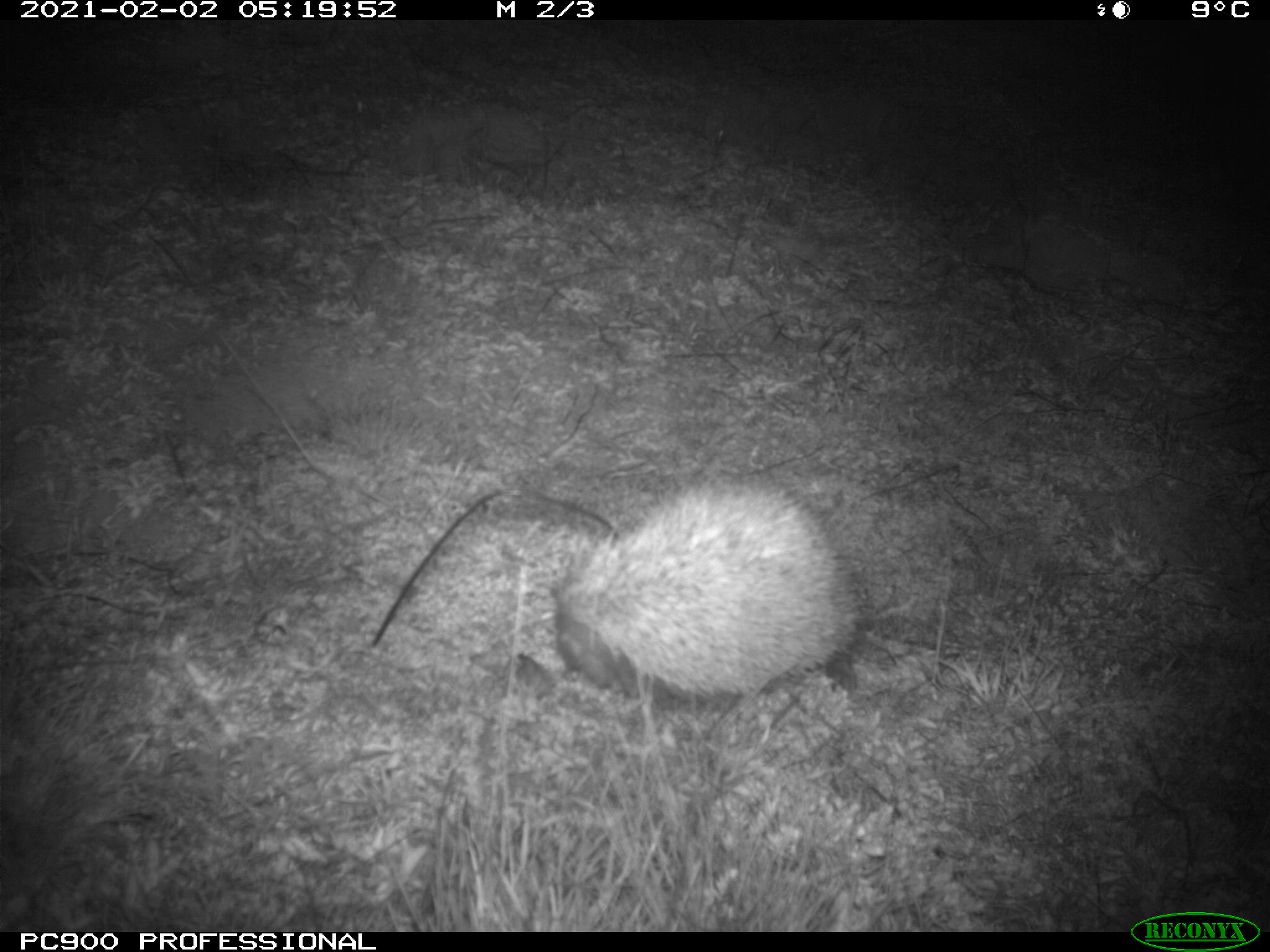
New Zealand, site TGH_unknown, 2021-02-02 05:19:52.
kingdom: Animalia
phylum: Chordata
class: Mammalia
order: Eulipotyphla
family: Erinaceidae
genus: Erinaceus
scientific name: Erinaceus europaeus europaeus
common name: european hedgehog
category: hedgehog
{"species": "hedgehog (european hedgehog) (Erinaceus europaeus europaeus)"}